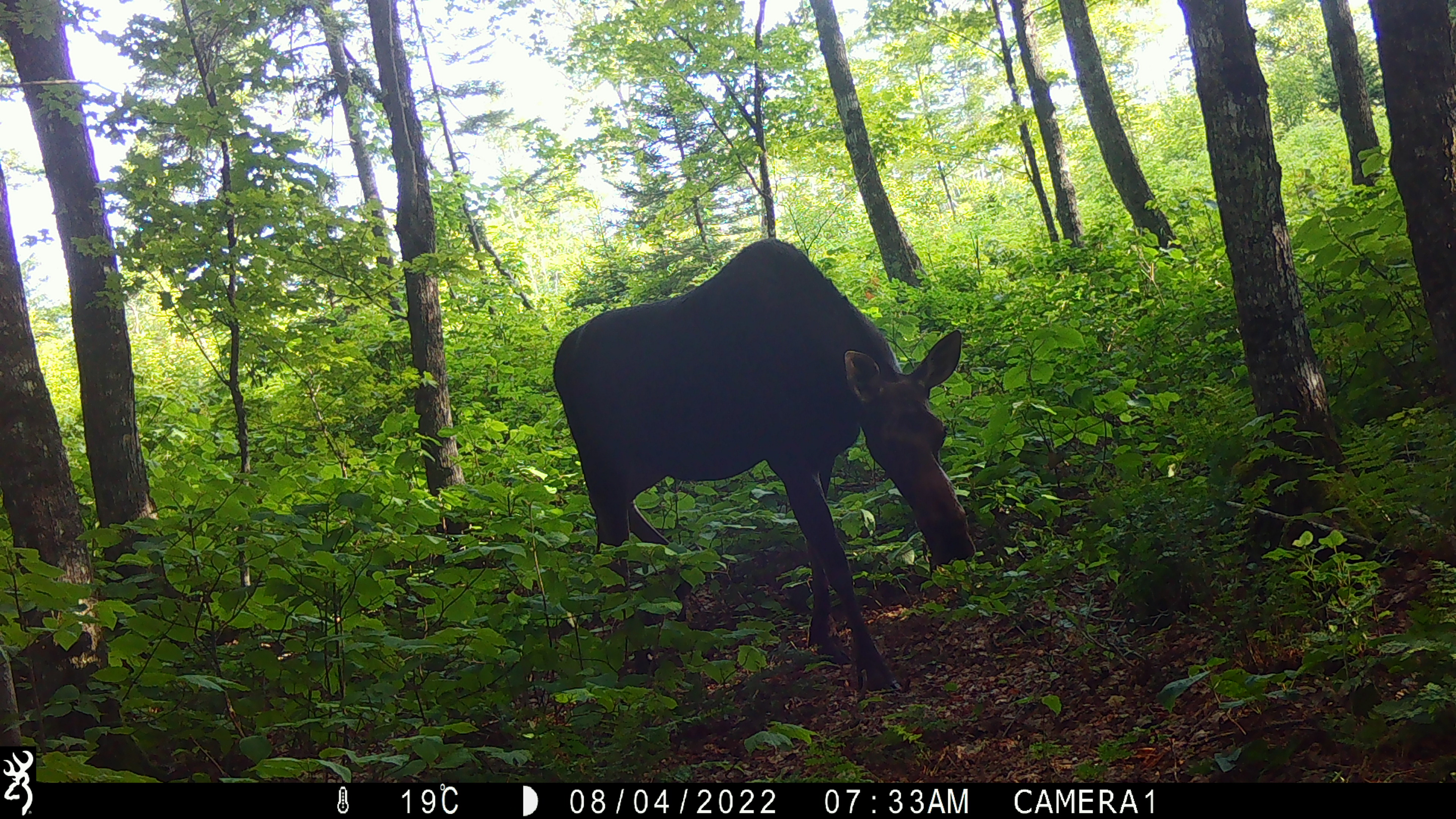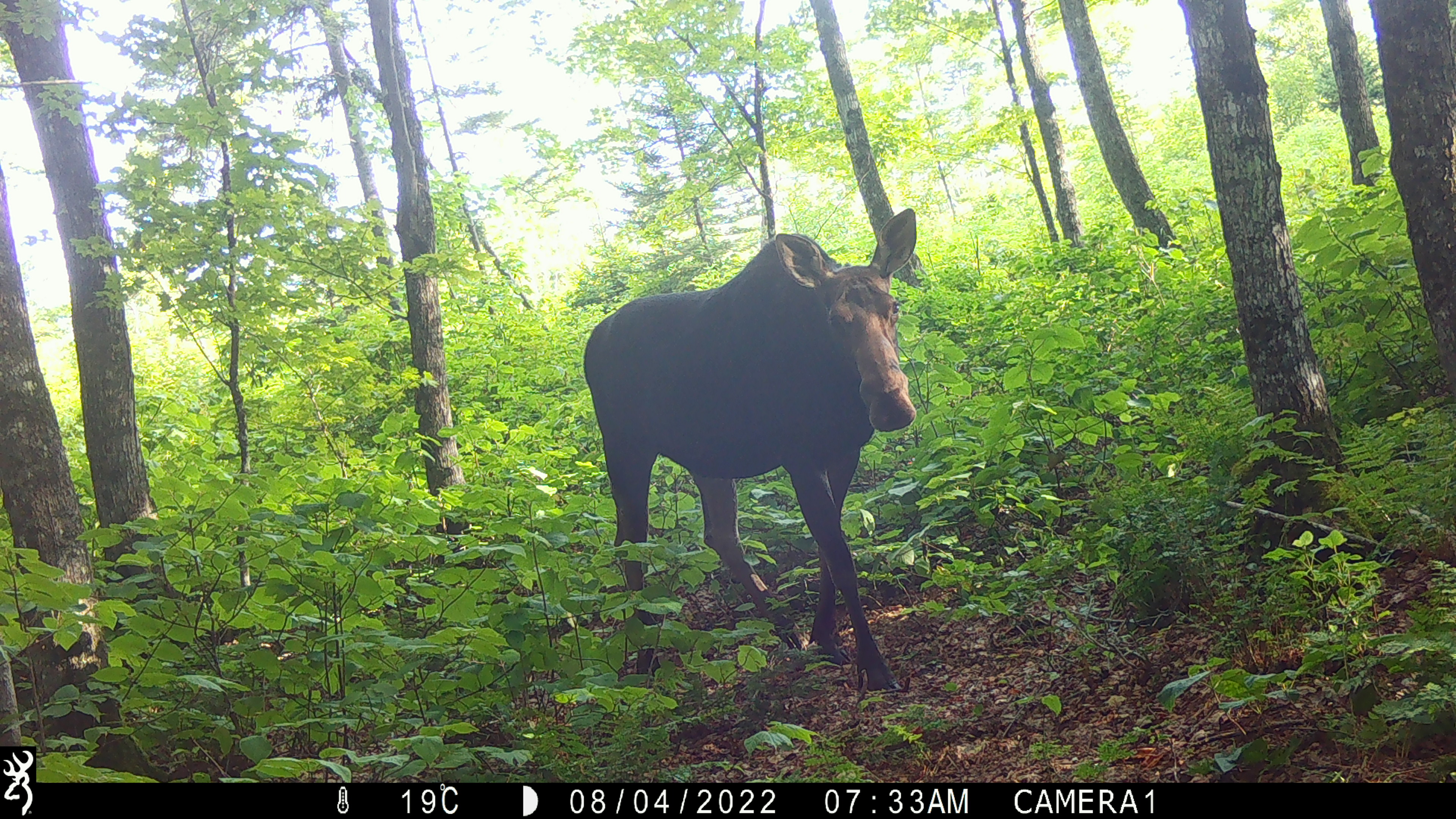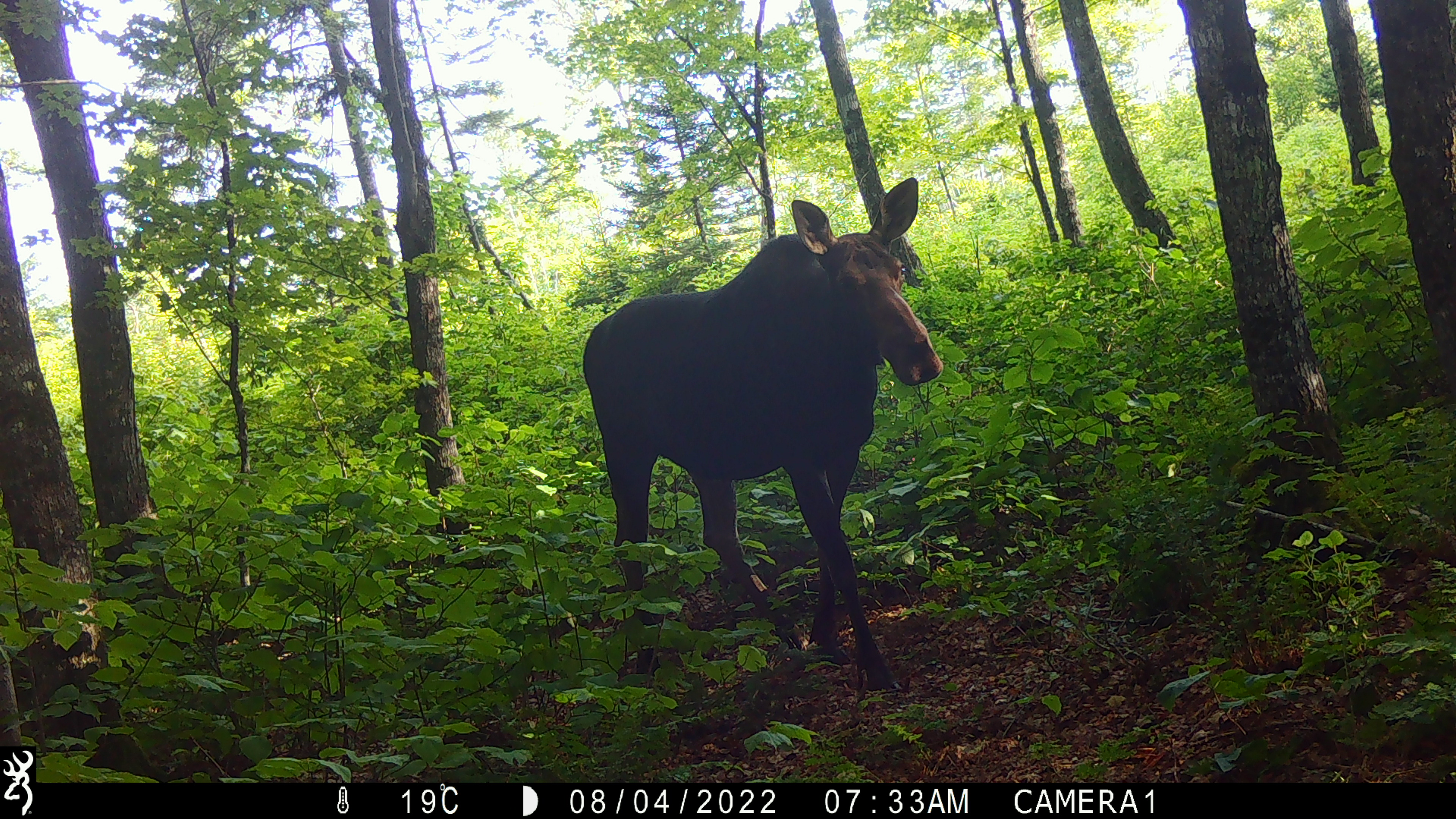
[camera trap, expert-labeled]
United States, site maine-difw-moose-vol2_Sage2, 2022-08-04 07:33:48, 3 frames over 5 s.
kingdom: Animalia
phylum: Chordata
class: Mammalia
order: Artiodactyla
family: Cervidae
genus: Alces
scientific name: Alces alces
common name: moose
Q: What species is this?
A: Moose (Alces alces).